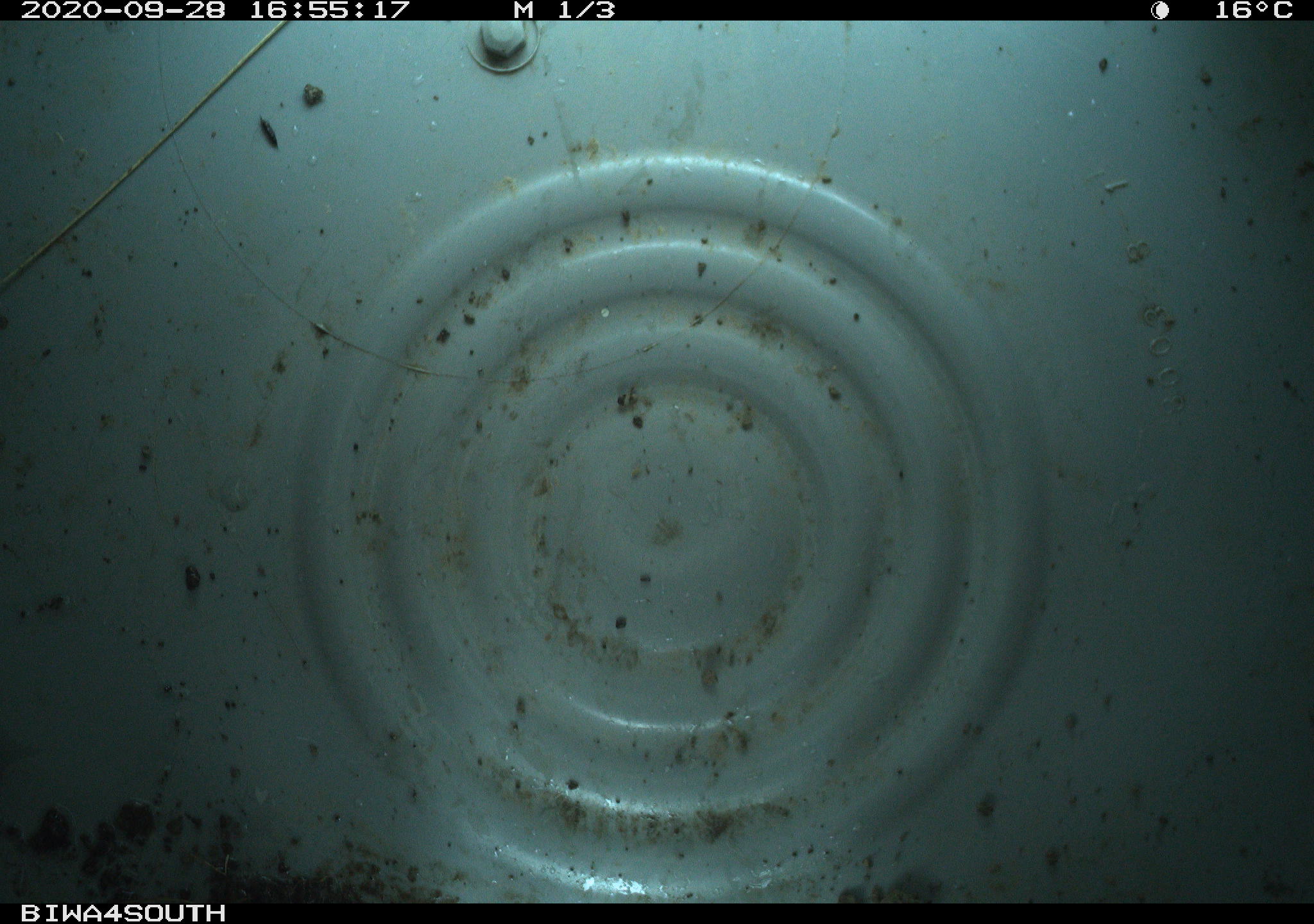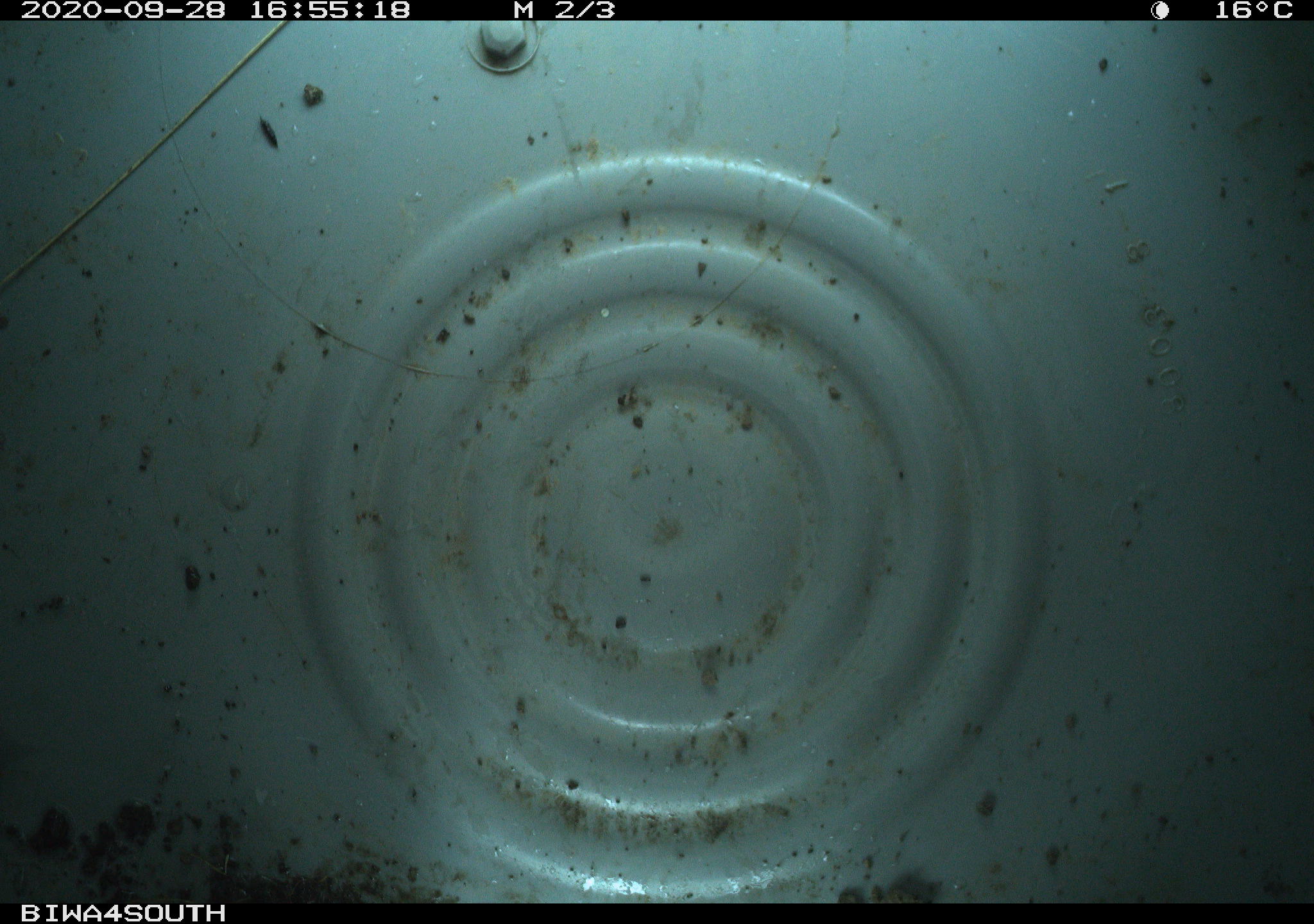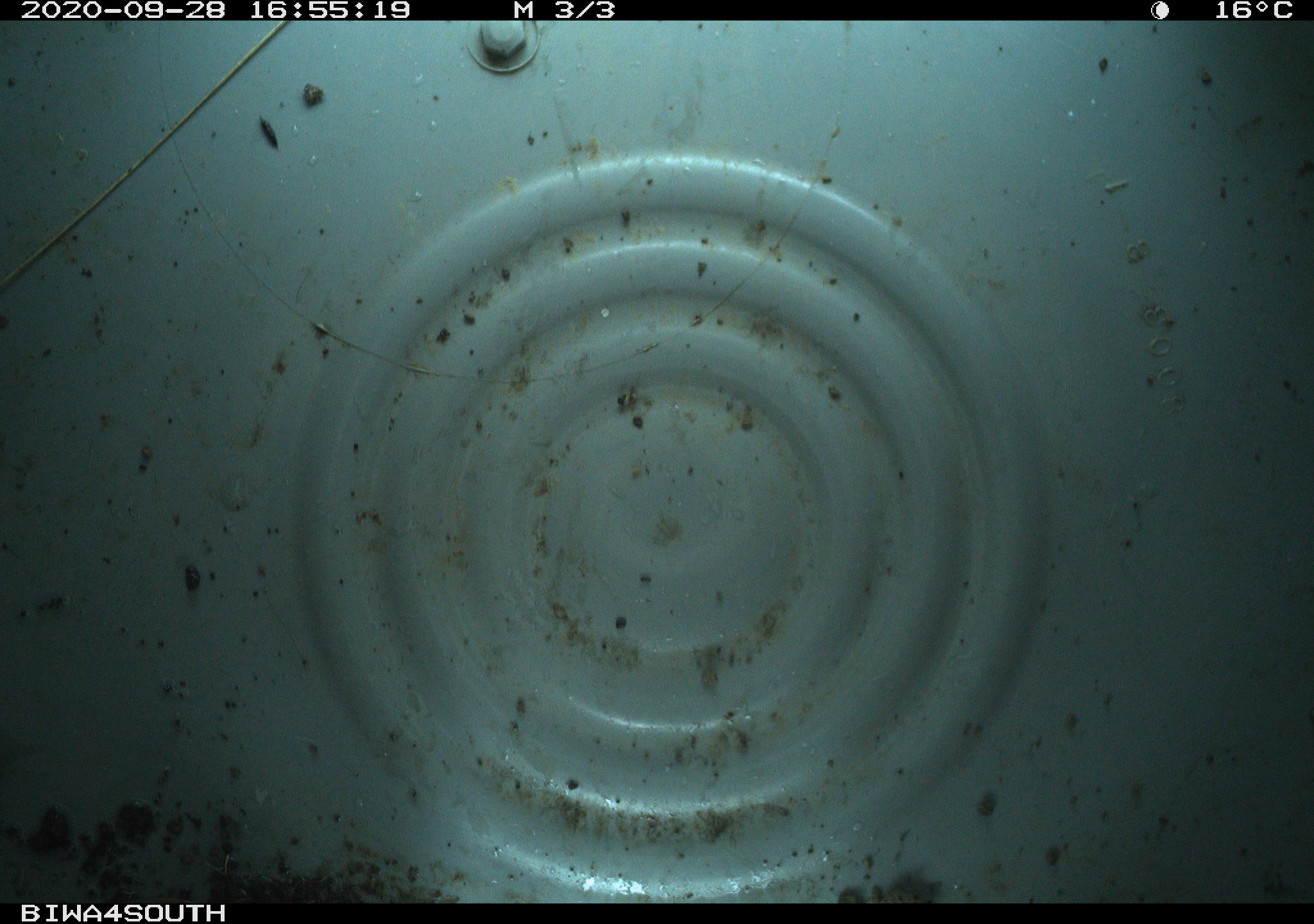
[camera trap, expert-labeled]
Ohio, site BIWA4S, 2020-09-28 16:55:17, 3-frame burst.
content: no animal present